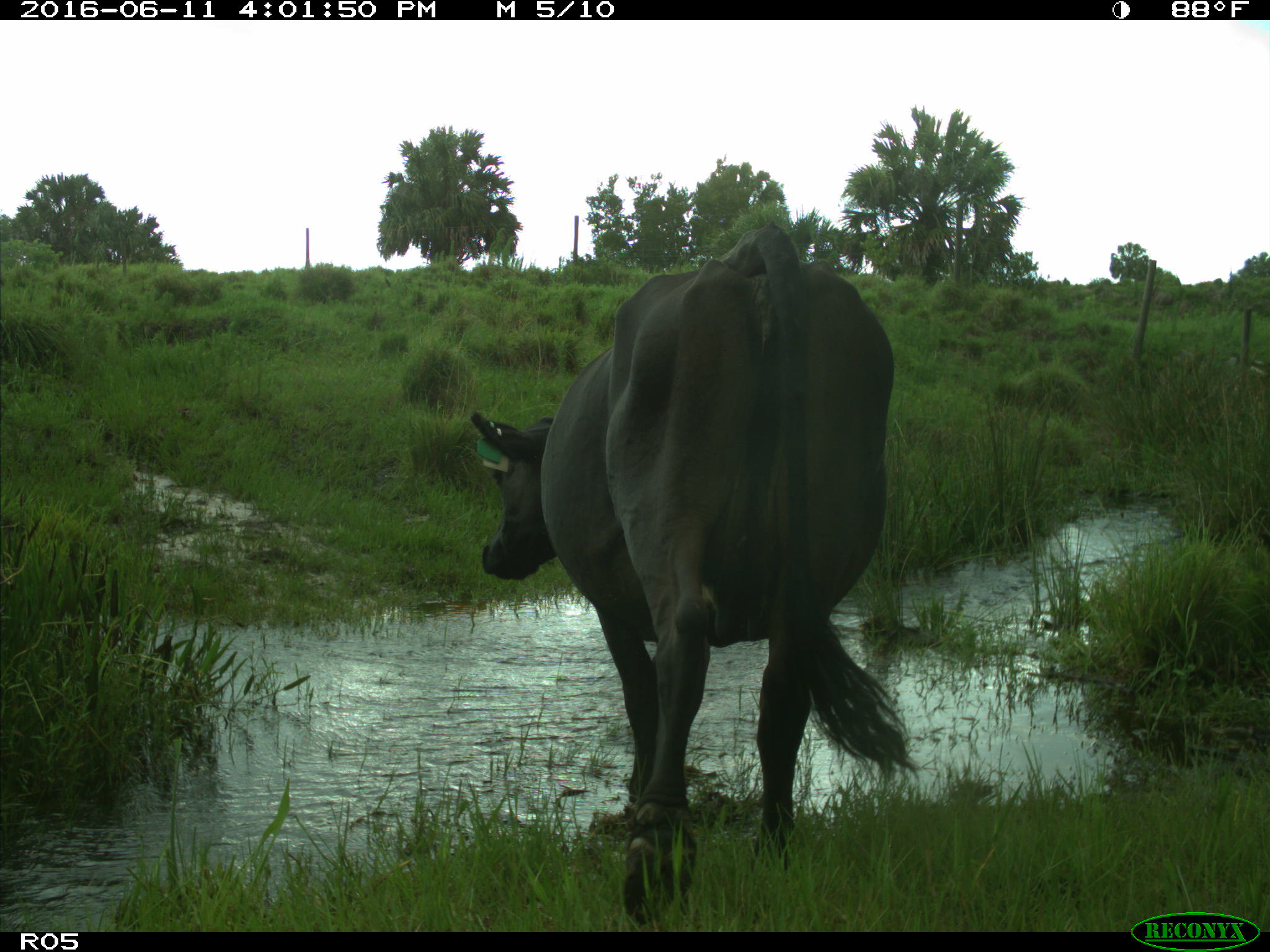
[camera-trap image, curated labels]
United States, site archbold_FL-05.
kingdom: Animalia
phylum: Chordata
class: Mammalia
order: Artiodactyla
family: Bovidae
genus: Bos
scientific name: Bos taurus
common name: domestic cow